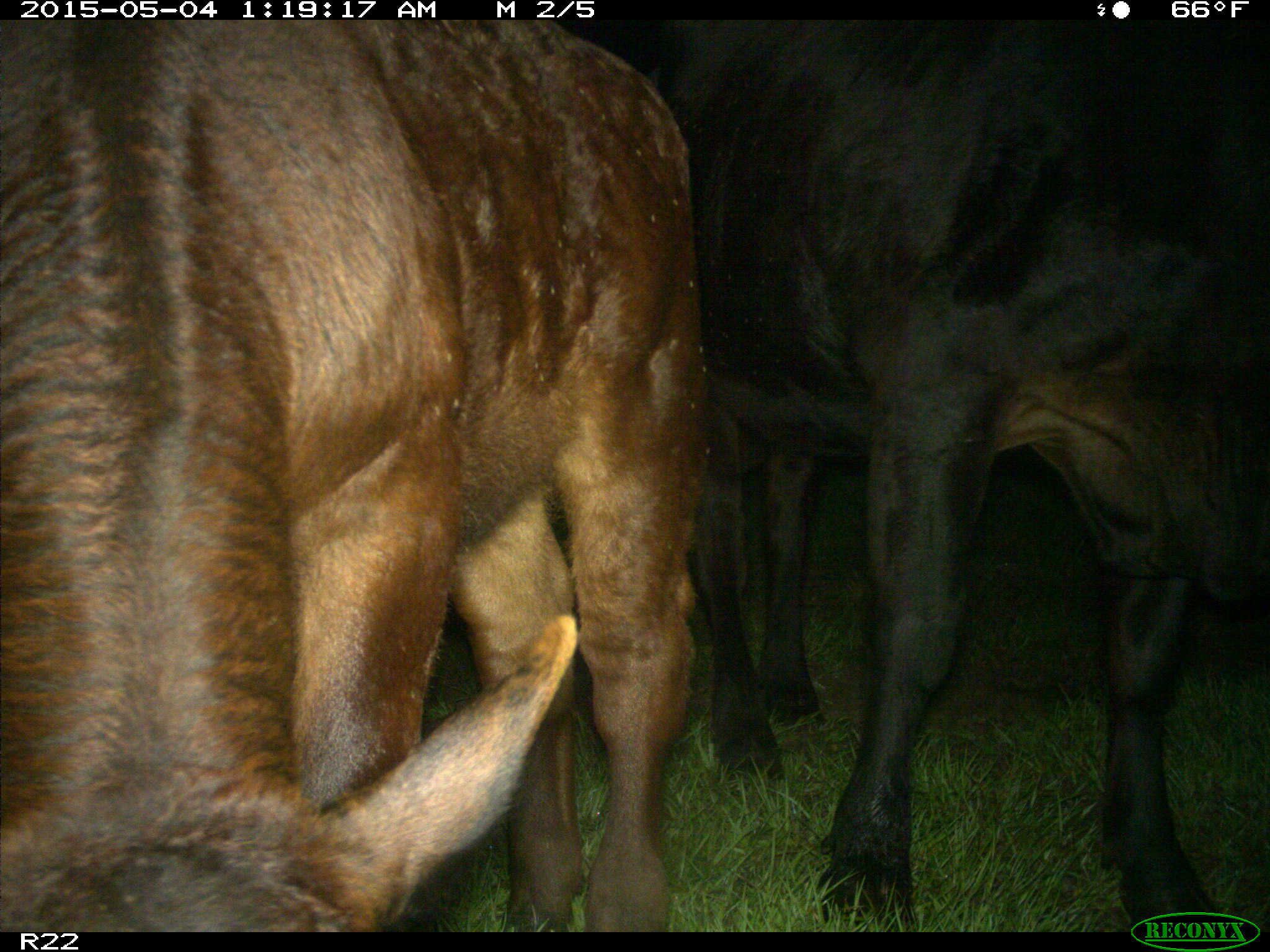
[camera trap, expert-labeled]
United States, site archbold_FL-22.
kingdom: Animalia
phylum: Chordata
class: Mammalia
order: Artiodactyla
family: Bovidae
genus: Bos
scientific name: Bos taurus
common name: domestic cow